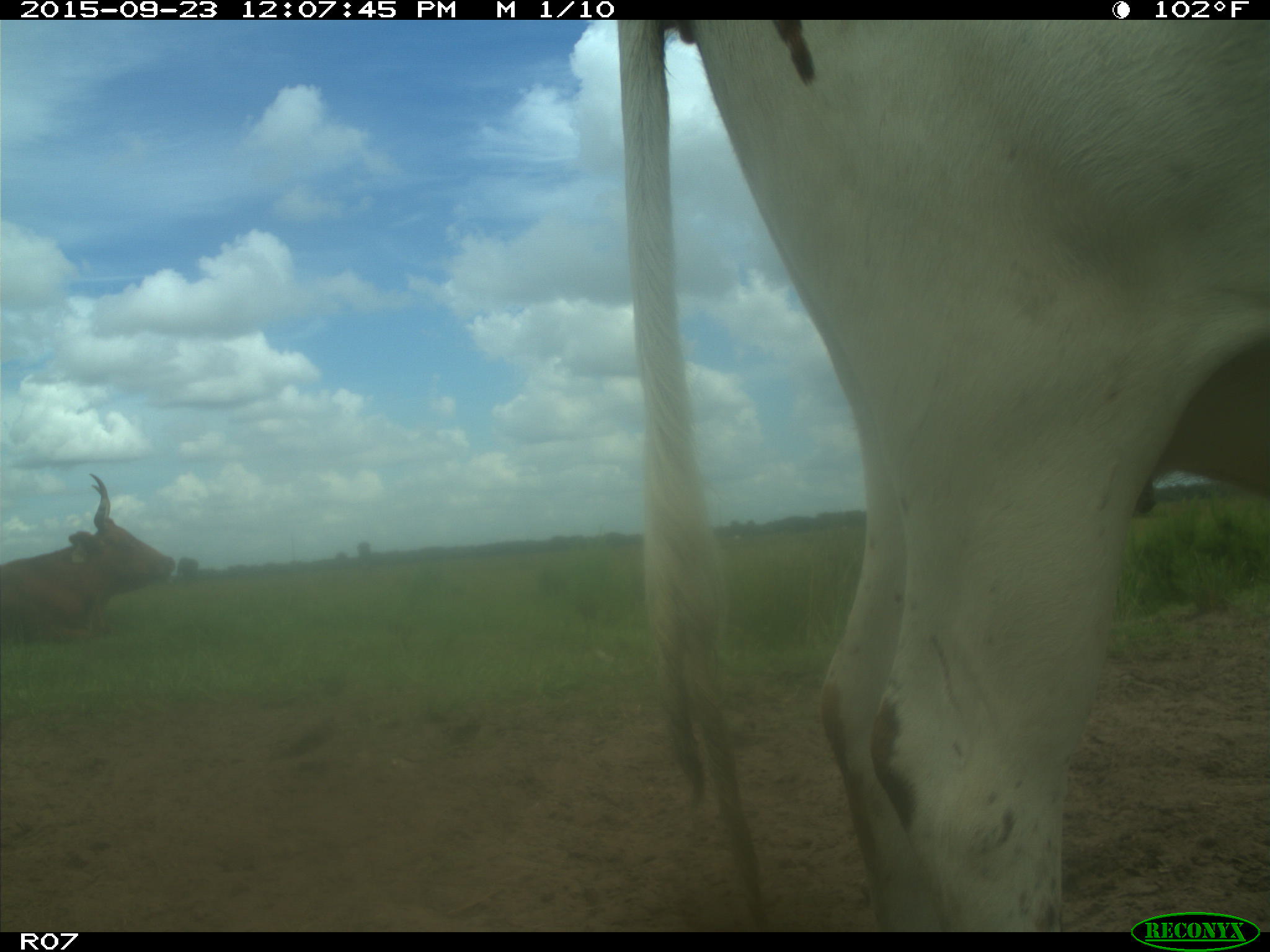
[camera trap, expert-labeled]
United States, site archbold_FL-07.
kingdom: Animalia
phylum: Chordata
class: Mammalia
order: Artiodactyla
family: Bovidae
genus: Bos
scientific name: Bos taurus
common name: domestic cow